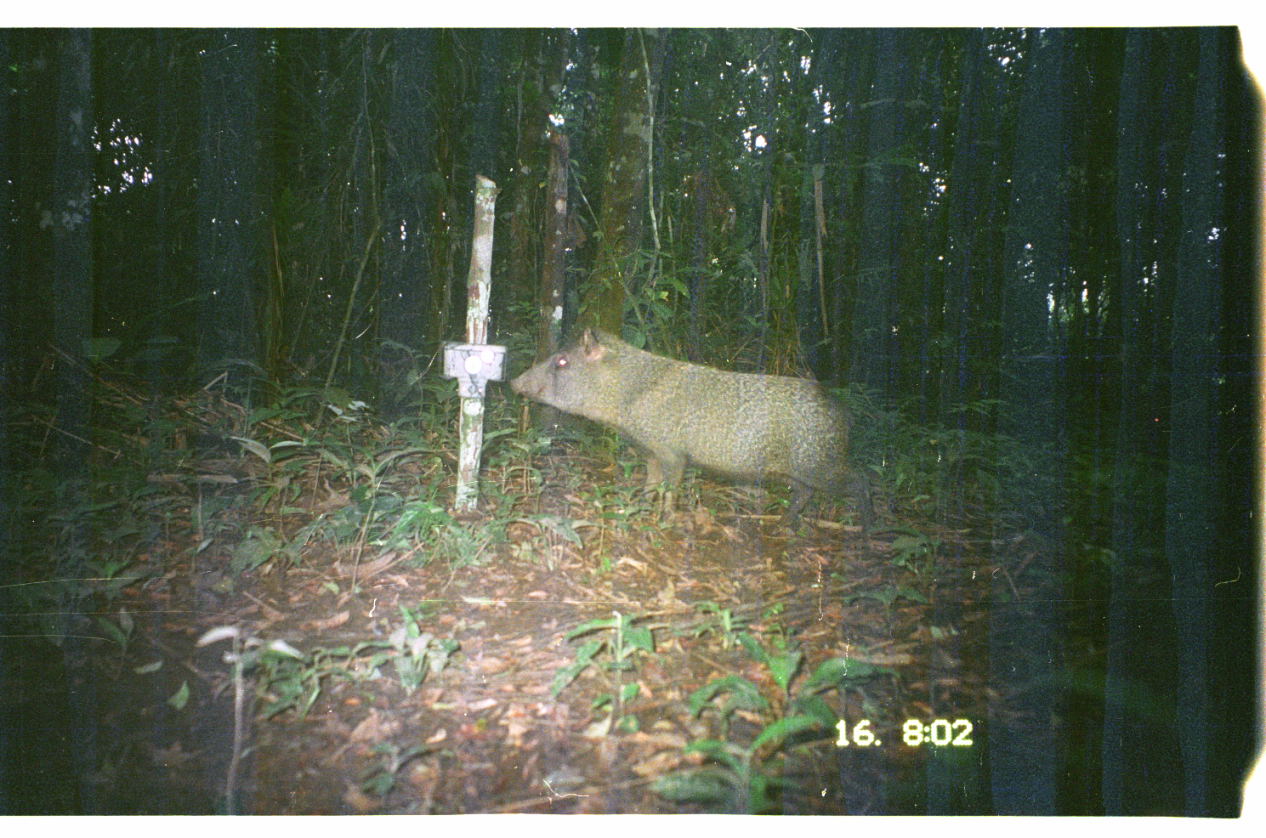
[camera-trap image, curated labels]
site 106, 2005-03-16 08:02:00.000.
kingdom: Animalia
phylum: Chordata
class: Mammalia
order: Artiodactyla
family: Tayassuidae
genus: Pecari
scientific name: Pecari tajacu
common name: collared peccary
Pecari tajacu (collared peccary).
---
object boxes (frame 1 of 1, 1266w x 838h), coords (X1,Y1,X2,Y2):
pecari tajacu: (509,322,882,535)